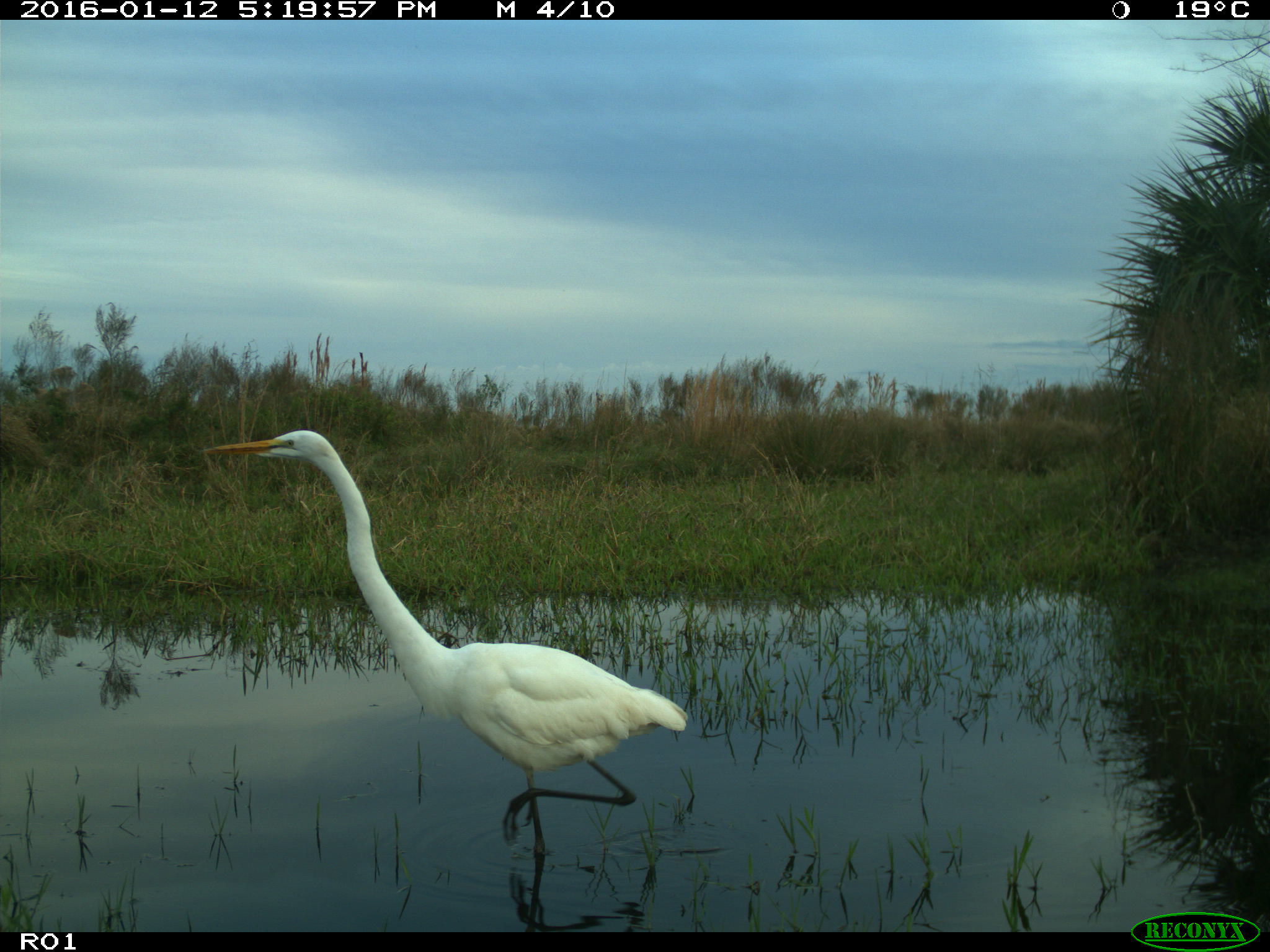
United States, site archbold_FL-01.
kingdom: Animalia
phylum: Chordata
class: Aves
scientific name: Aves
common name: birds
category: unidentified bird